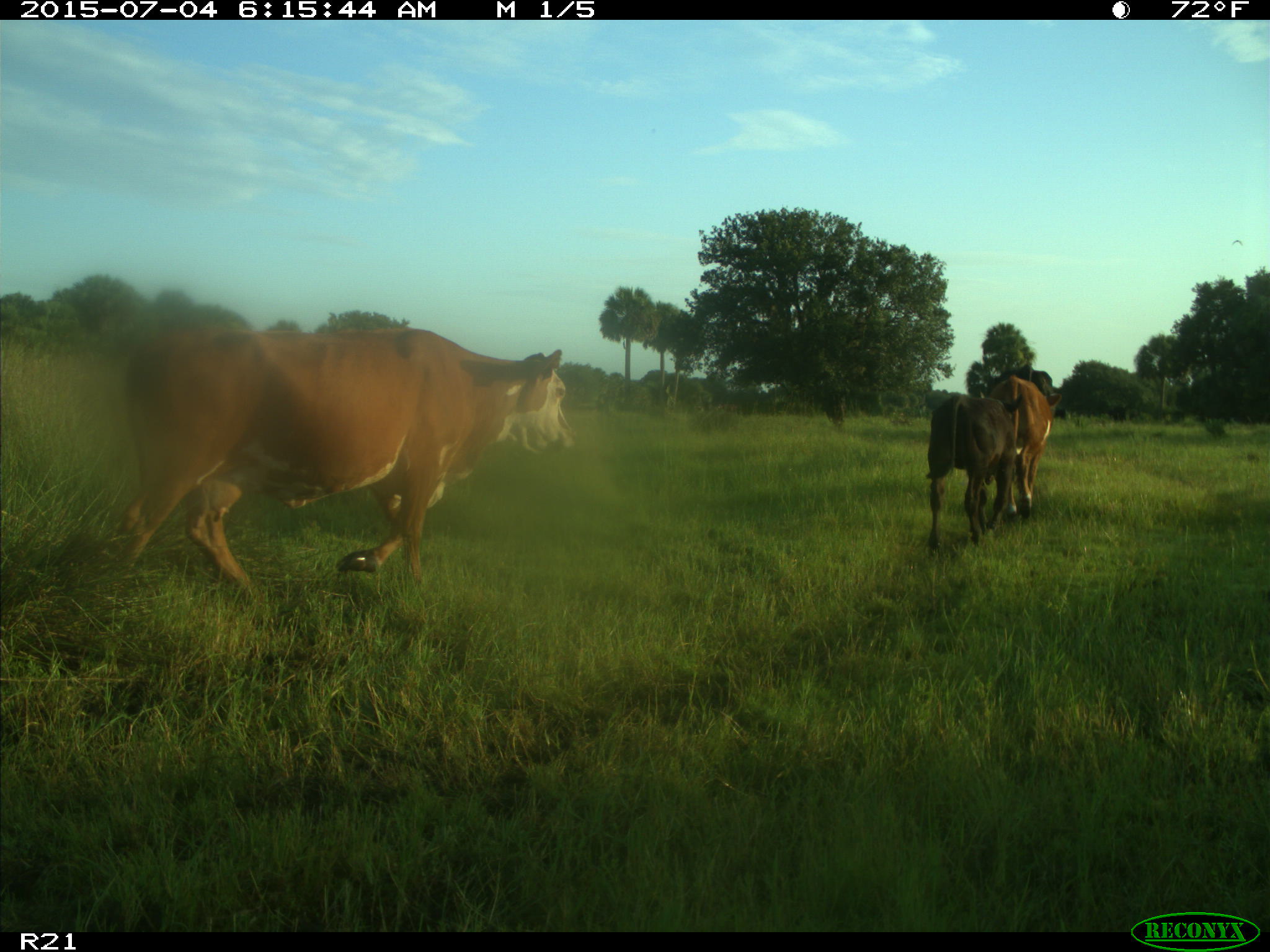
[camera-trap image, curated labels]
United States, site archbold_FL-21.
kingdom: Animalia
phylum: Chordata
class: Mammalia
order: Artiodactyla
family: Bovidae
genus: Bos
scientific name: Bos taurus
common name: domestic cow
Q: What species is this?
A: Bos taurus (domestic cow).